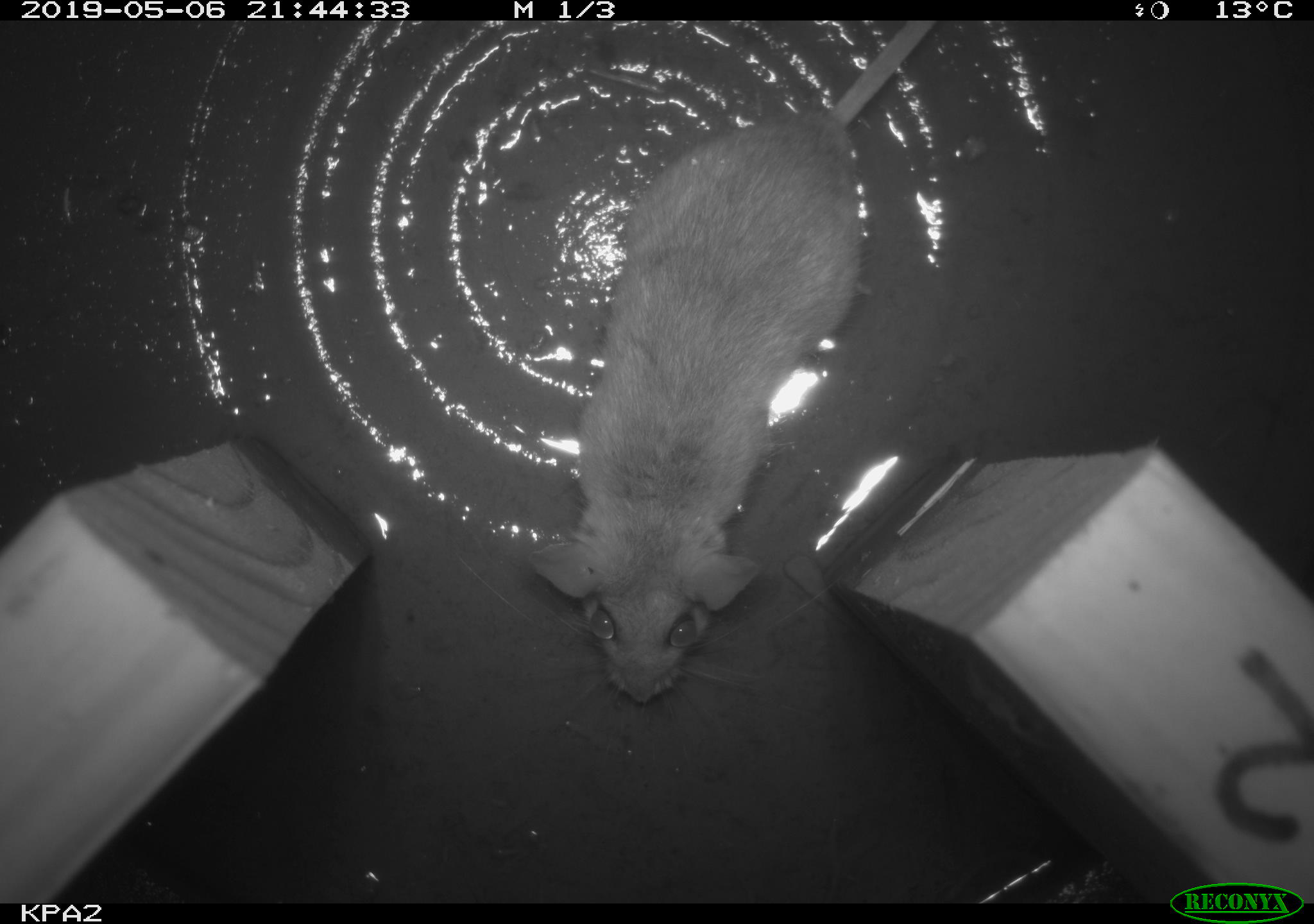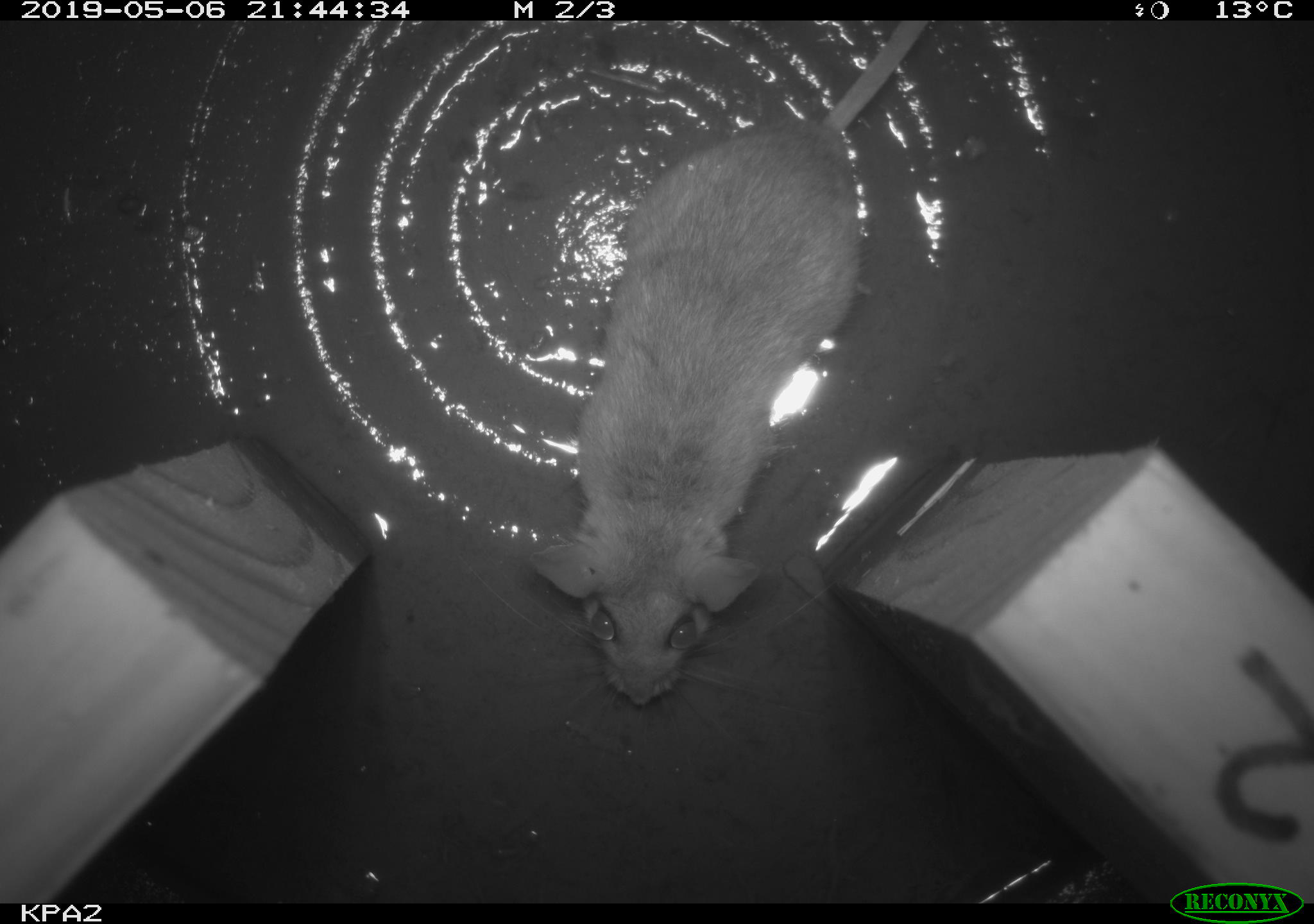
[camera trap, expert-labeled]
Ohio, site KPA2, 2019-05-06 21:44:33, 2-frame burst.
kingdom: Animalia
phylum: Chordata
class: Mammalia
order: Rodentia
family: Cricetidae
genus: Peromyscus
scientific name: Peromyscus leucopus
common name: white-footed mouse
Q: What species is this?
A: White-footed mouse (Peromyscus leucopus).